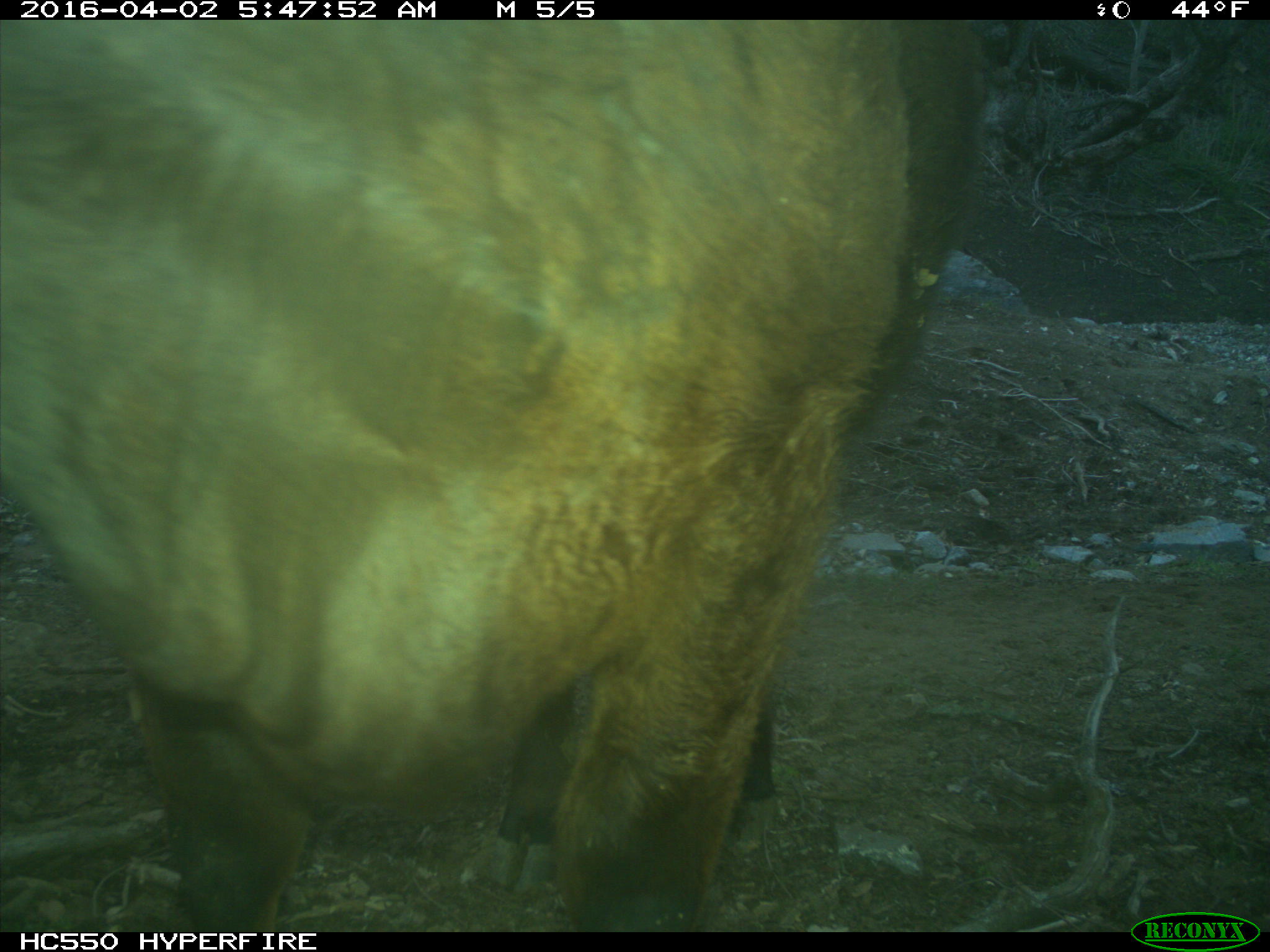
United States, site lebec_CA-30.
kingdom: Animalia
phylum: Chordata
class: Mammalia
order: Artiodactyla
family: Bovidae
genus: Bos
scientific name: Bos taurus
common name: domestic cow